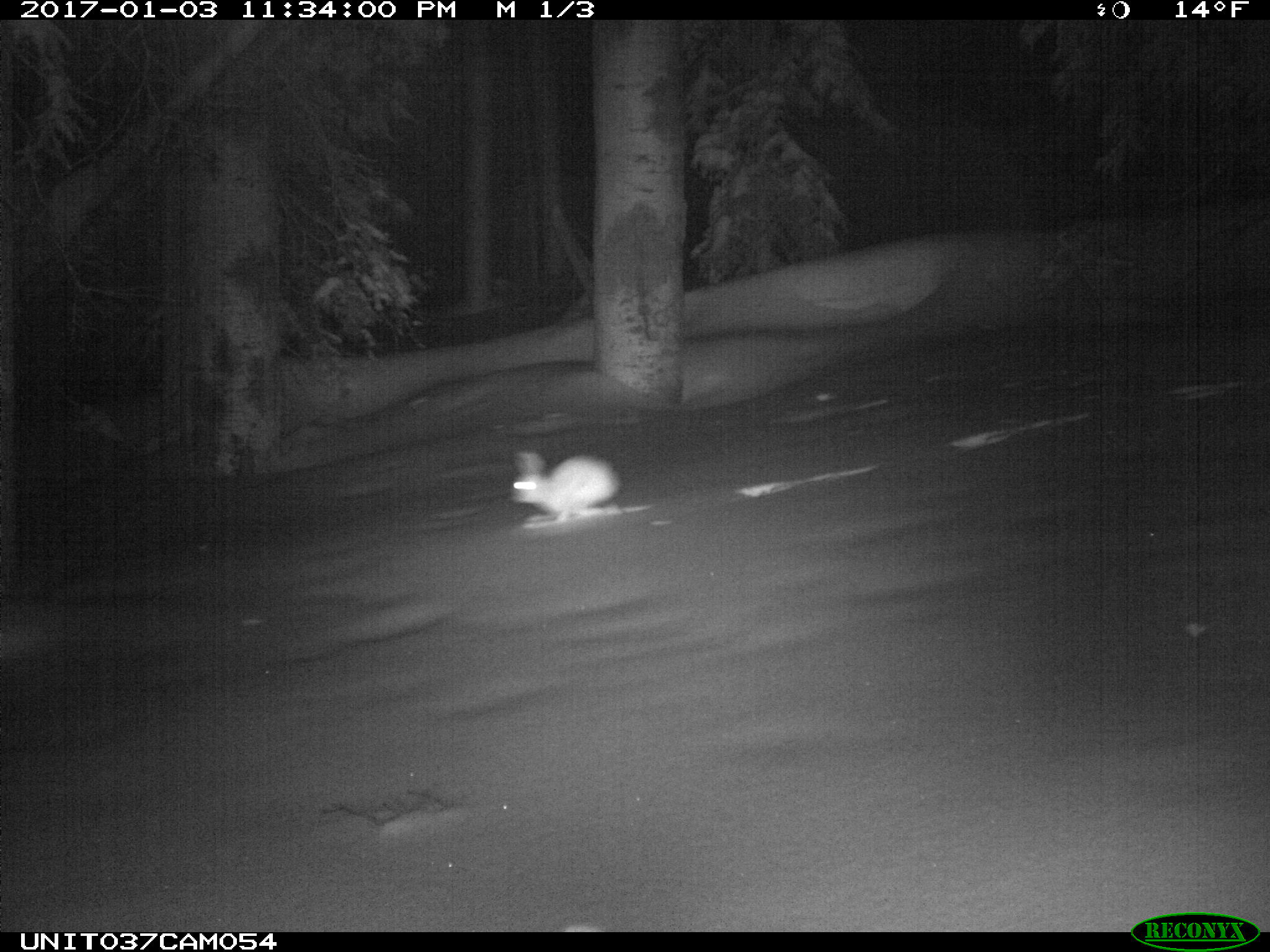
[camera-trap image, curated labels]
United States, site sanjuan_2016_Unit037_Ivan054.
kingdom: Animalia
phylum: Chordata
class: Mammalia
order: Lagomorpha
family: Leporidae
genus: Lepus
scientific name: Lepus americanus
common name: snowshoe hare